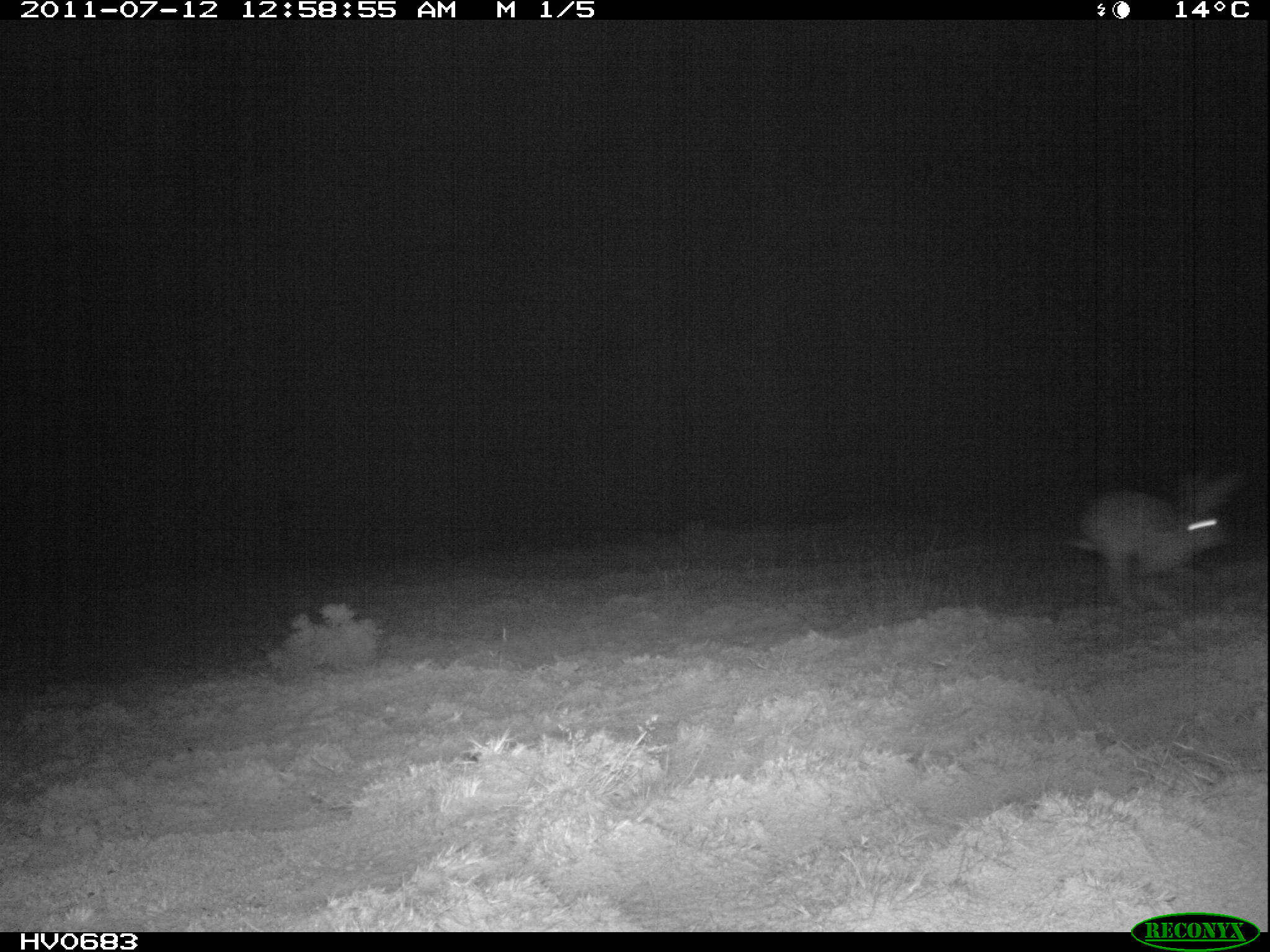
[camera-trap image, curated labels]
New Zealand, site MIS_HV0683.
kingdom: Animalia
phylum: Chordata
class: Mammalia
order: Lagomorpha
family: Leporidae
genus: Lepus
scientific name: Lepus europaeus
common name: brown hare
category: hare